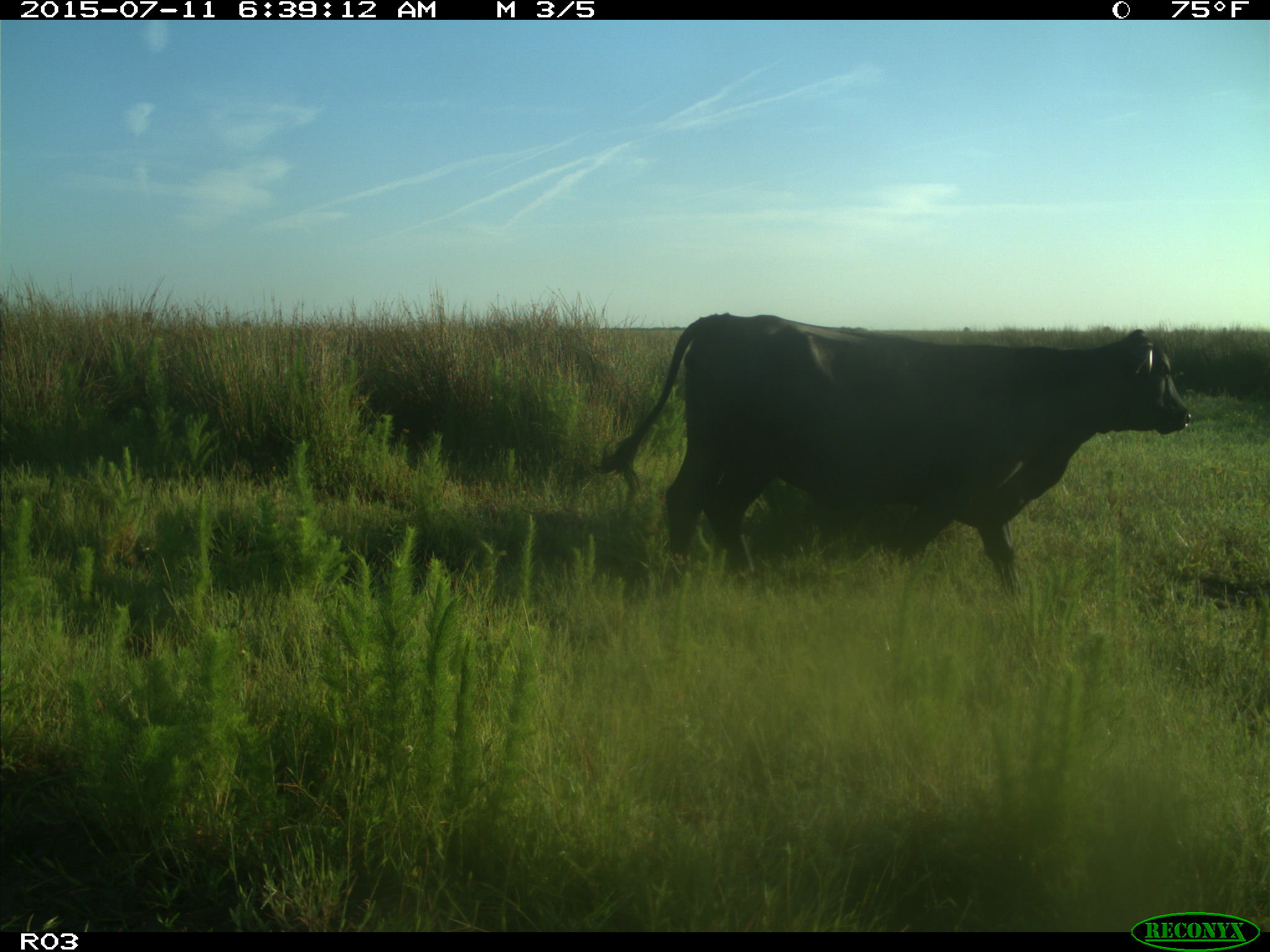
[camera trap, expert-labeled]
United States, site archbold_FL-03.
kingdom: Animalia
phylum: Chordata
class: Mammalia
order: Artiodactyla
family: Bovidae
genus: Bos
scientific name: Bos taurus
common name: domestic cow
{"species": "Bos taurus (domestic cow)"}